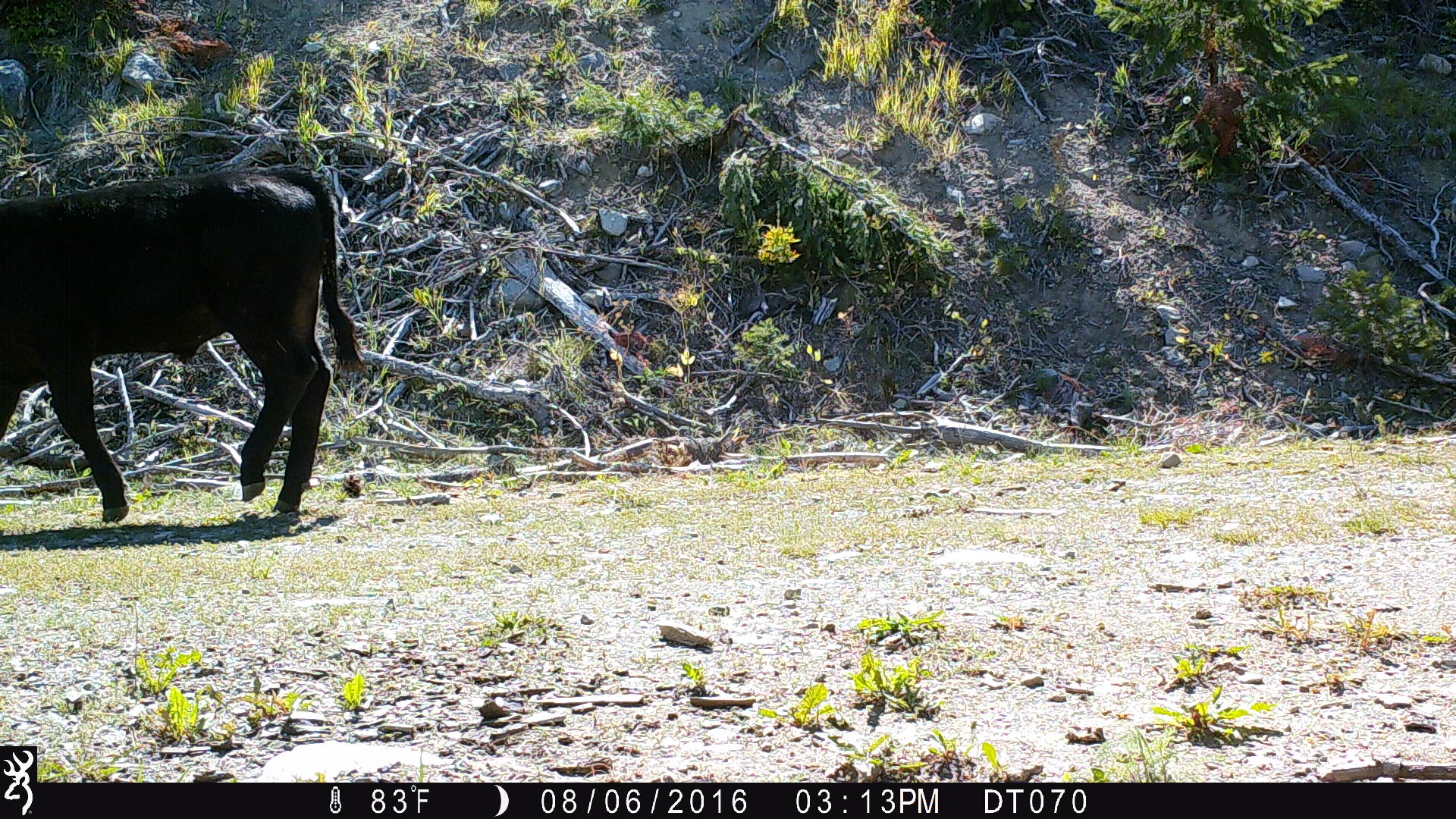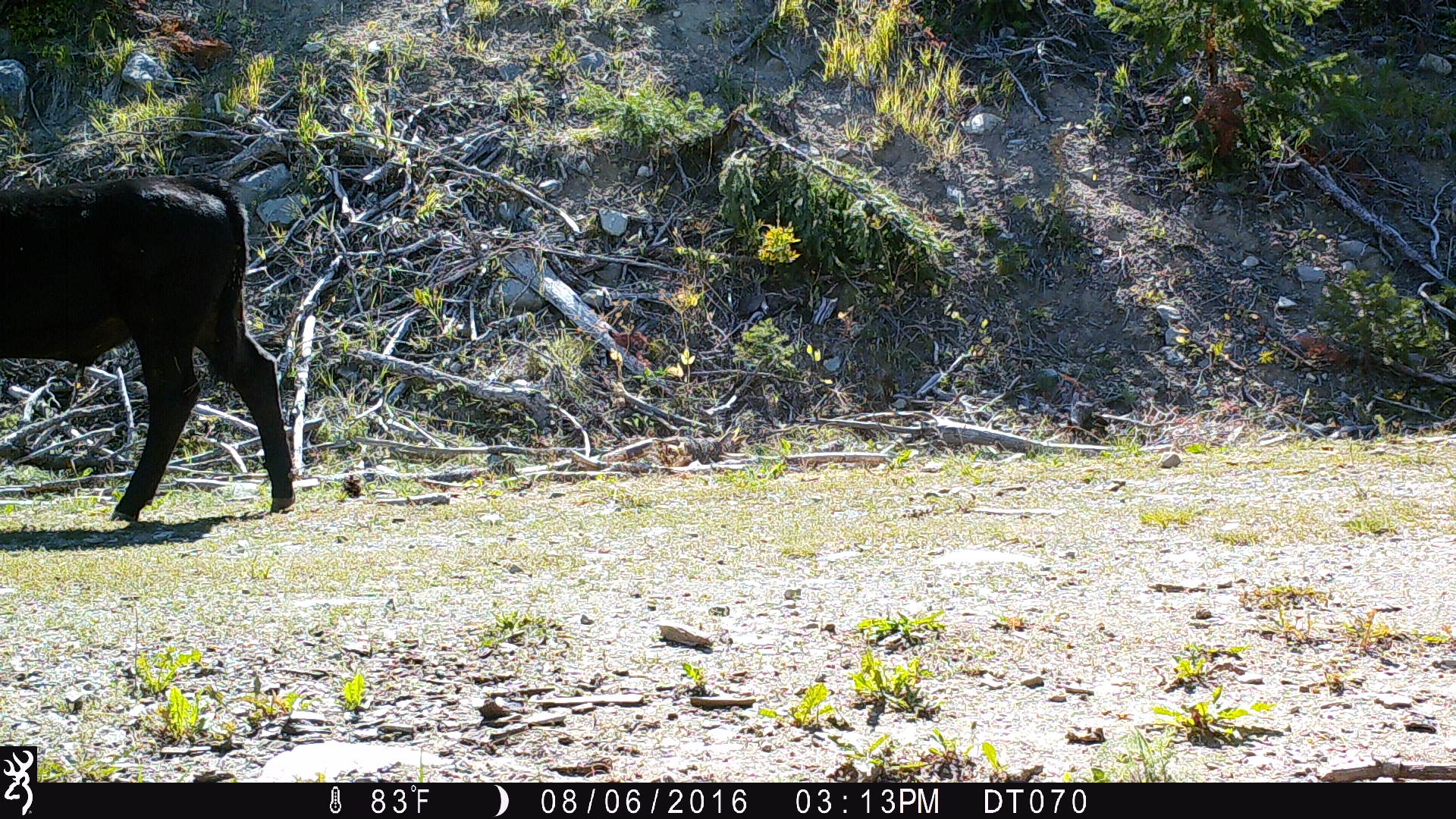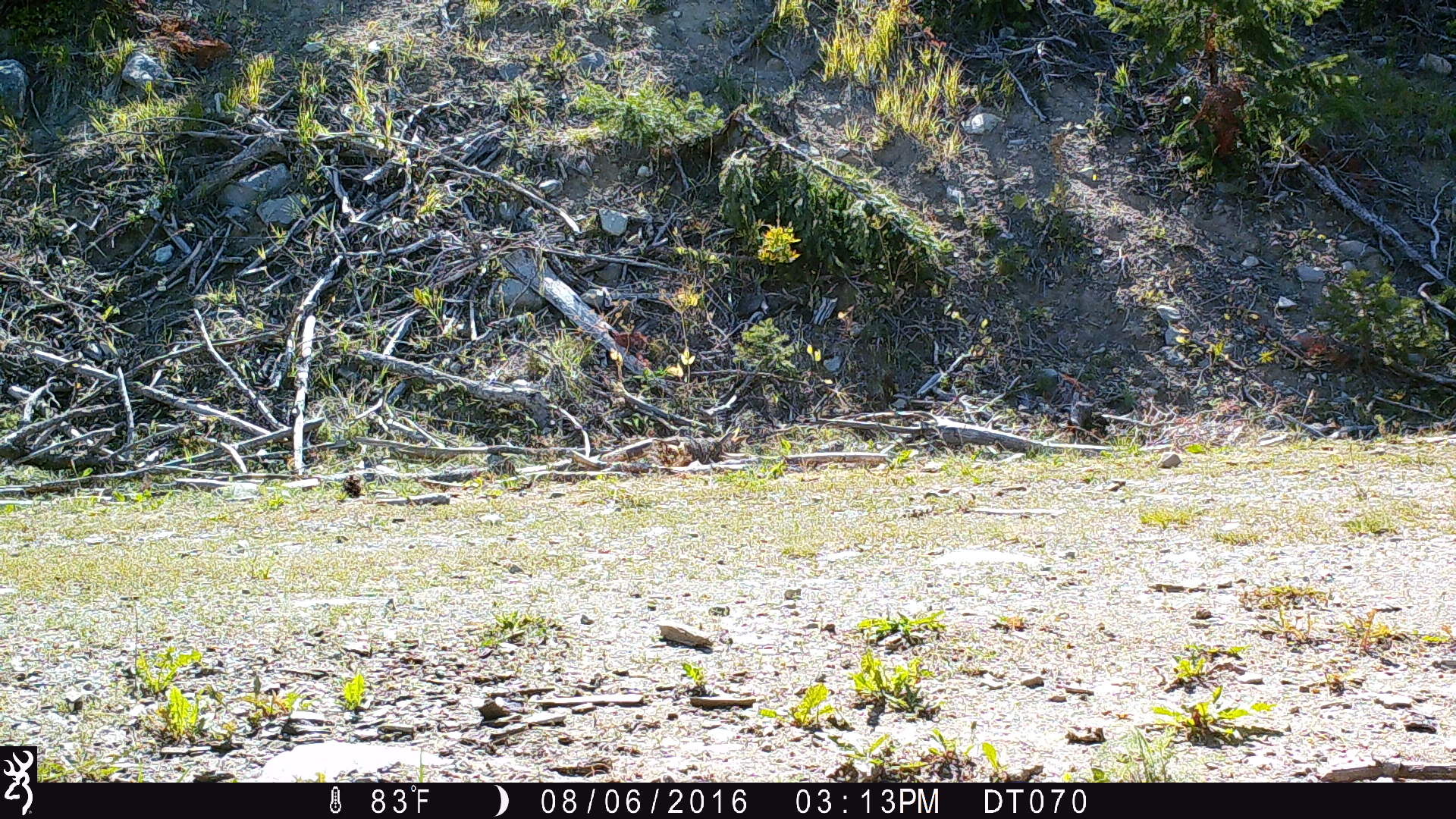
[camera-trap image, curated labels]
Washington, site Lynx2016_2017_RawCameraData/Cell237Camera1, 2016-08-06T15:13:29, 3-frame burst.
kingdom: Animalia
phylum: Chordata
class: Mammalia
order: Artiodactyla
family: Bovidae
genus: Bos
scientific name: Bos taurus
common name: domestic cattle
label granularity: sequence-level